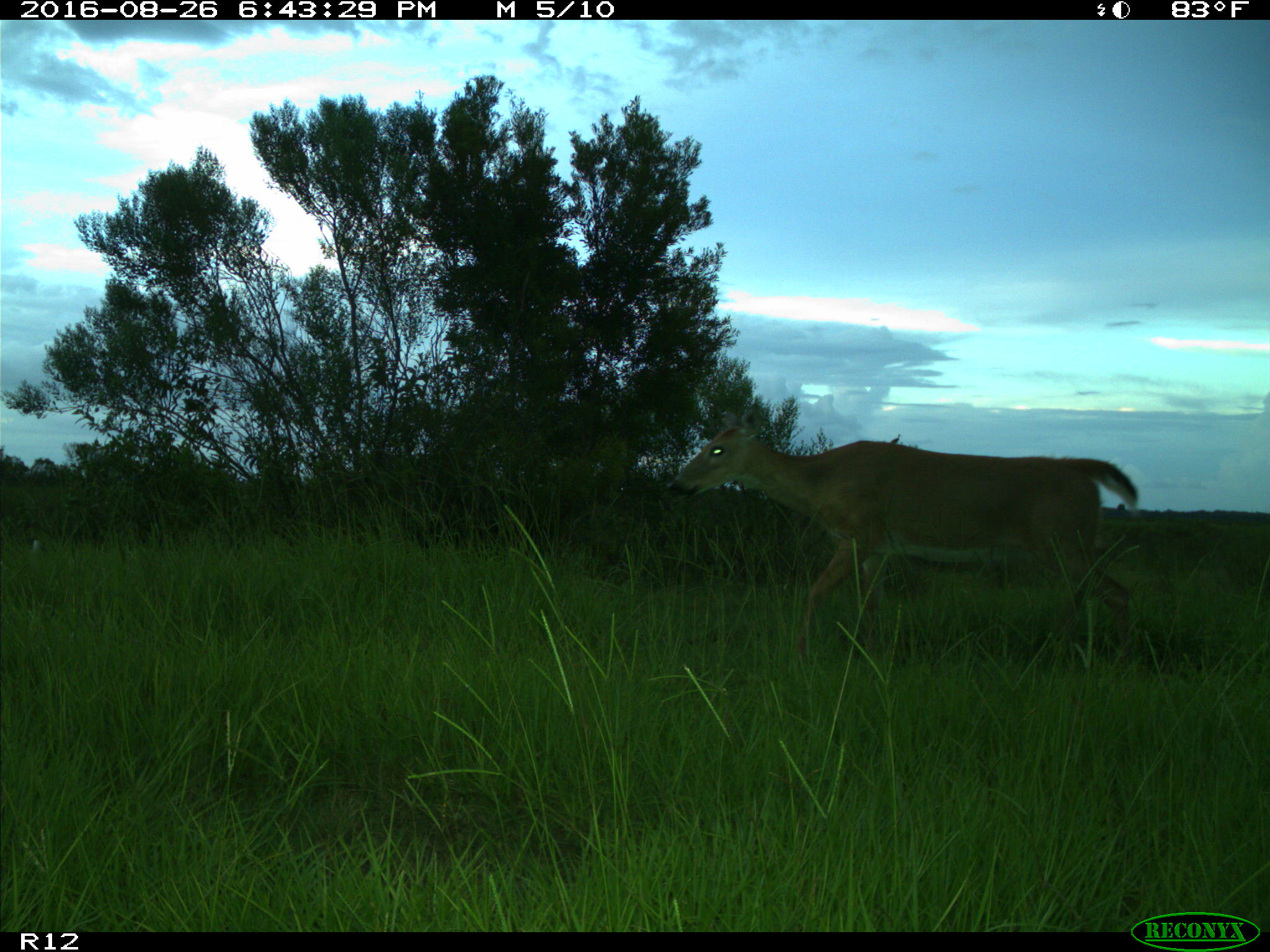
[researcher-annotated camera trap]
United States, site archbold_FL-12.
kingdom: Animalia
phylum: Chordata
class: Mammalia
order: Artiodactyla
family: Cervidae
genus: Odocoileus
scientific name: Odocoileus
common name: deer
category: unidentified deer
Unidentified deer (deer) (Odocoileus).